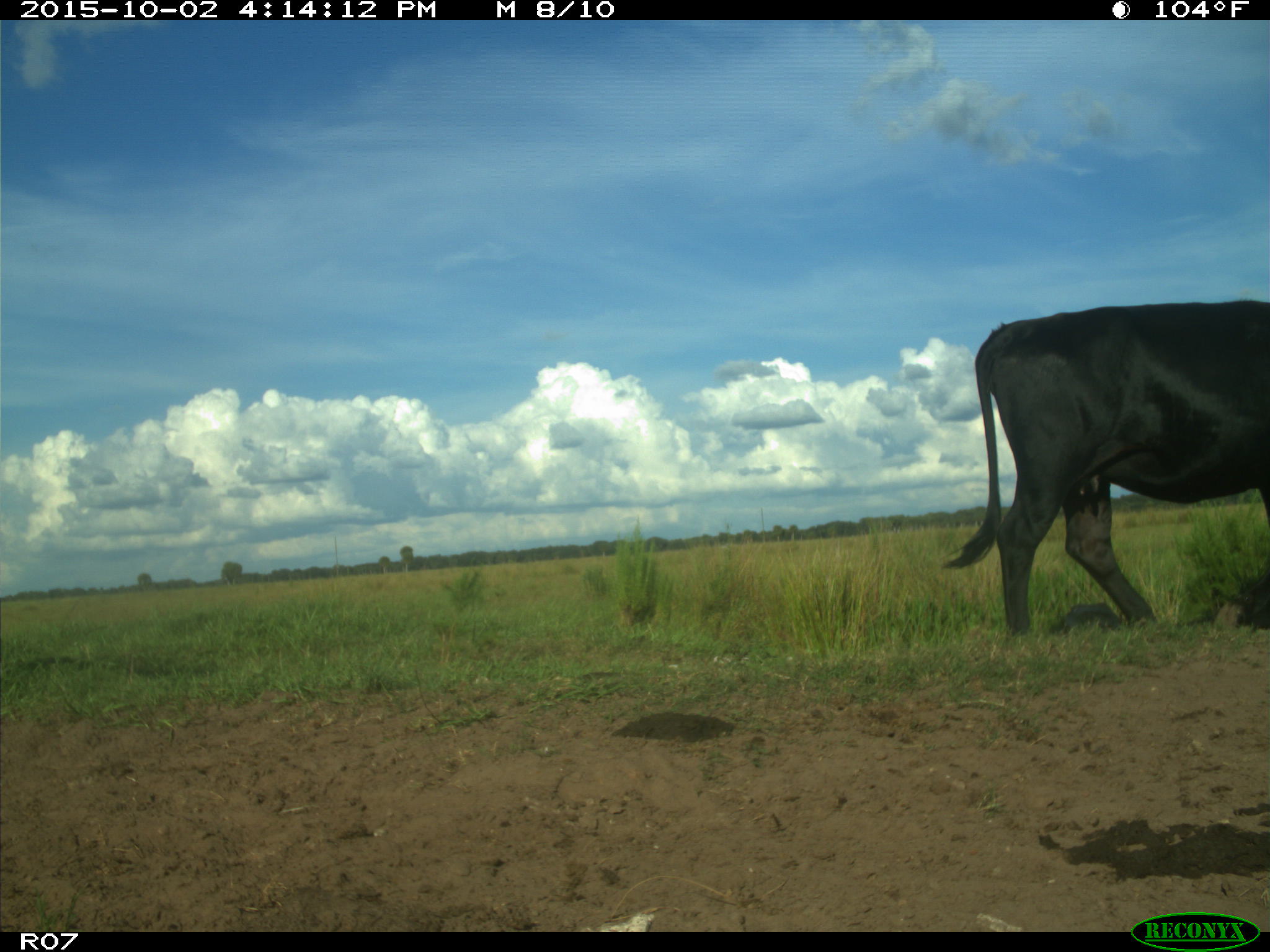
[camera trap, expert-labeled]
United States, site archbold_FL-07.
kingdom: Animalia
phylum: Chordata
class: Mammalia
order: Artiodactyla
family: Bovidae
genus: Bos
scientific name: Bos taurus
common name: domestic cow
Bos taurus (domestic cow).